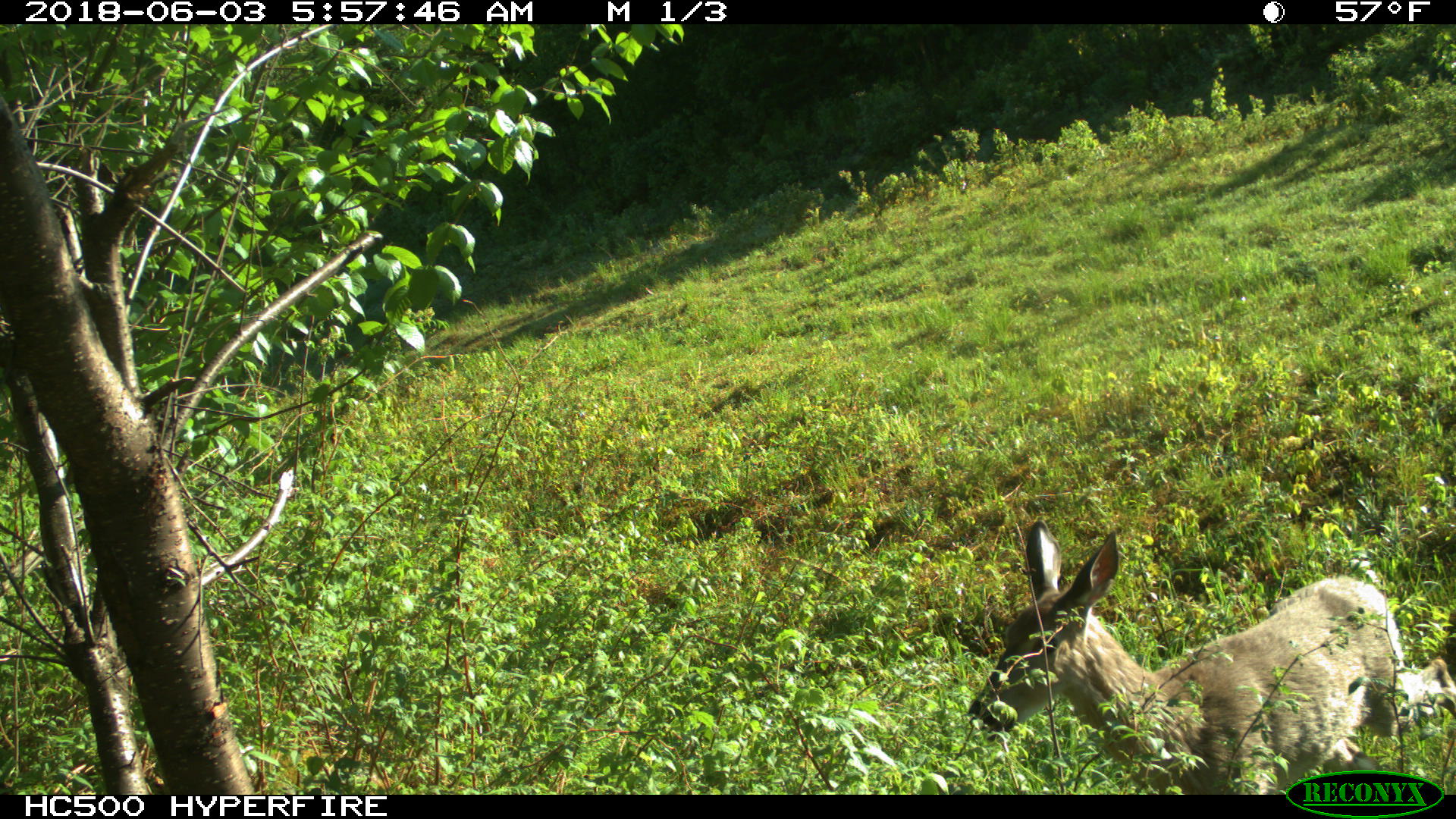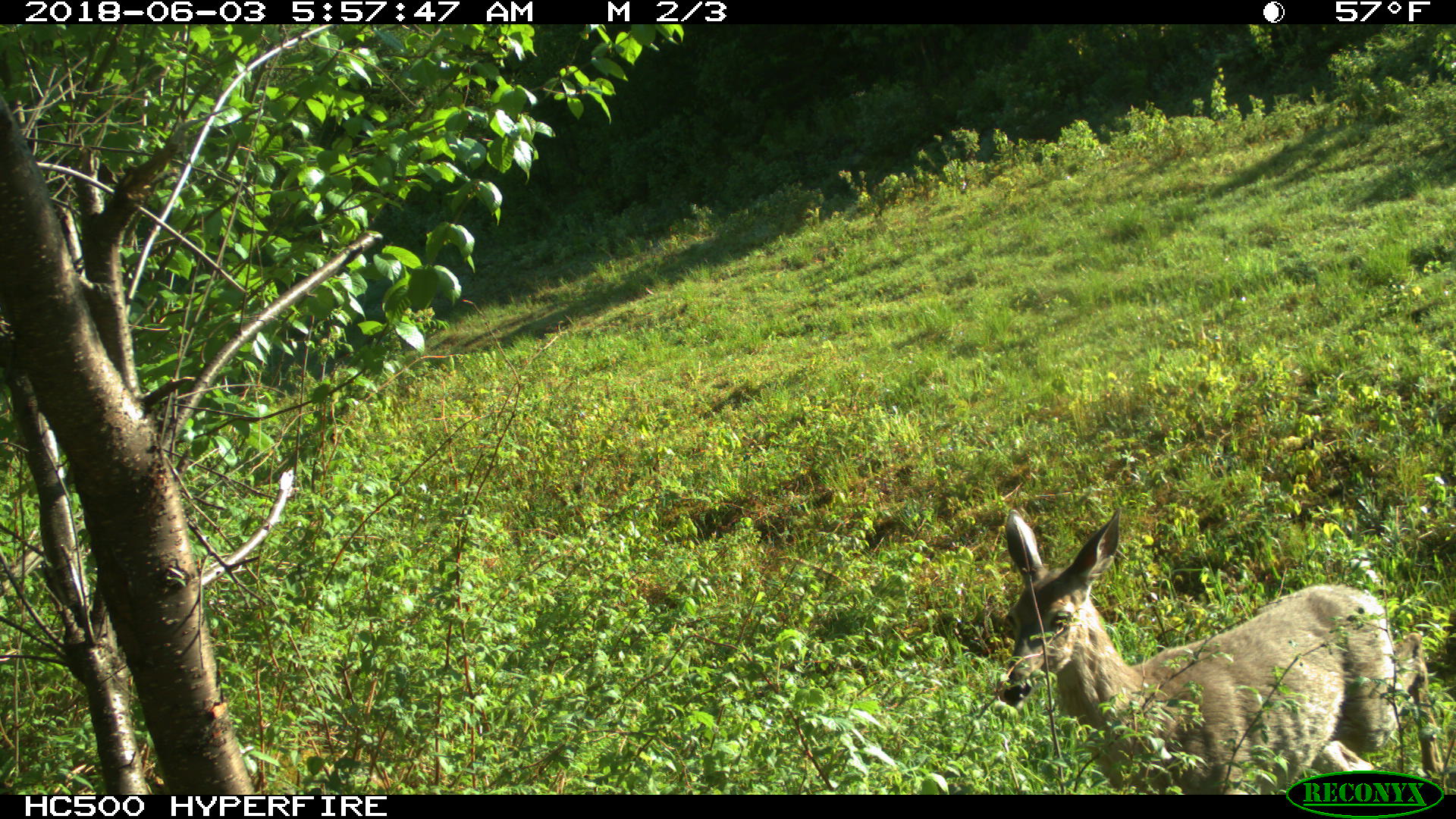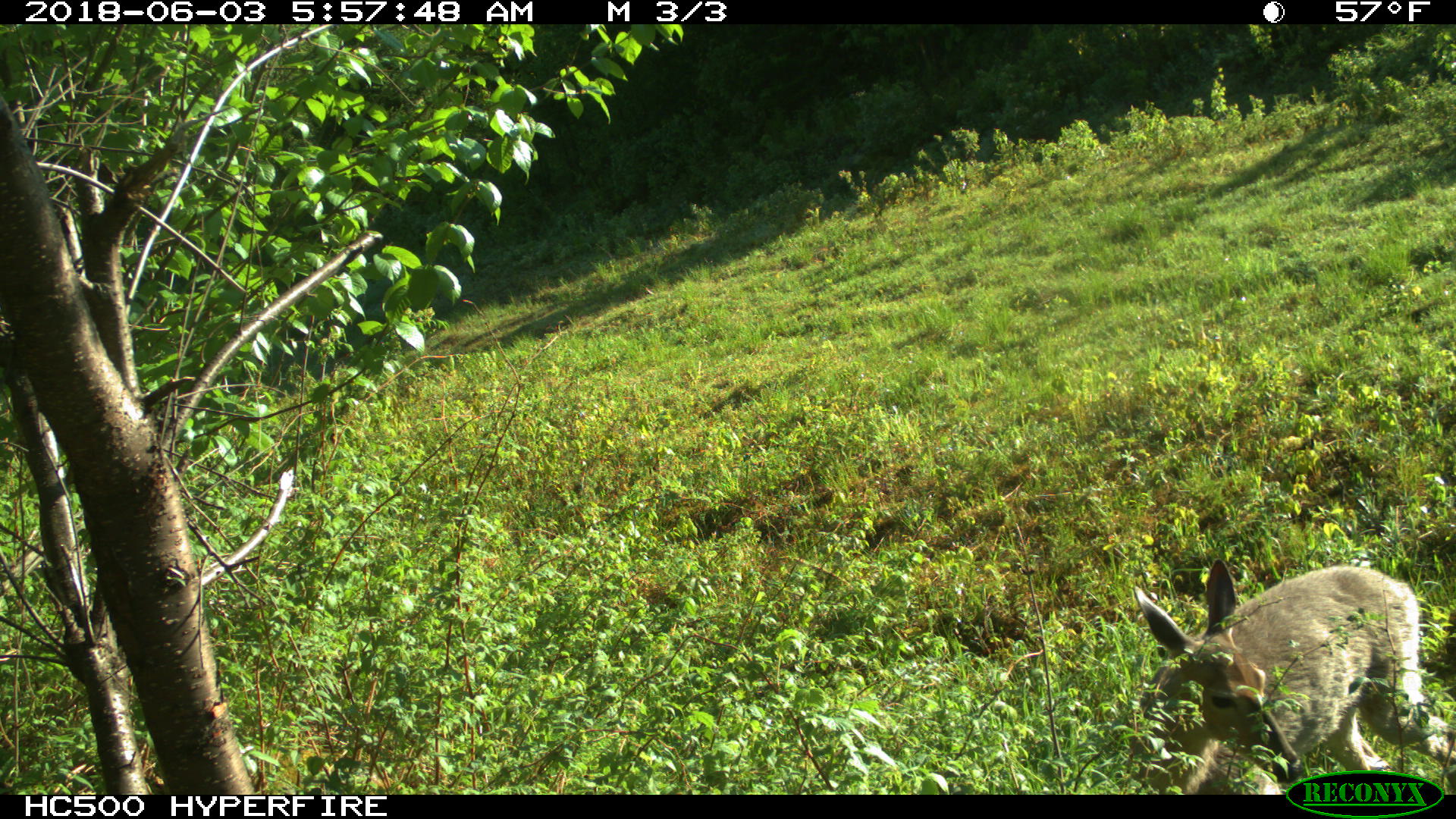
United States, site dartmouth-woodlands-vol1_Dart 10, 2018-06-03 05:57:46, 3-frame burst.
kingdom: Animalia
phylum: Chordata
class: Mammalia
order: Artiodactyla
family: Cervidae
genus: Odocoileus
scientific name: Odocoileus virginianus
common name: white-tailed deer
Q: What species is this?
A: White-tailed deer (Odocoileus virginianus).